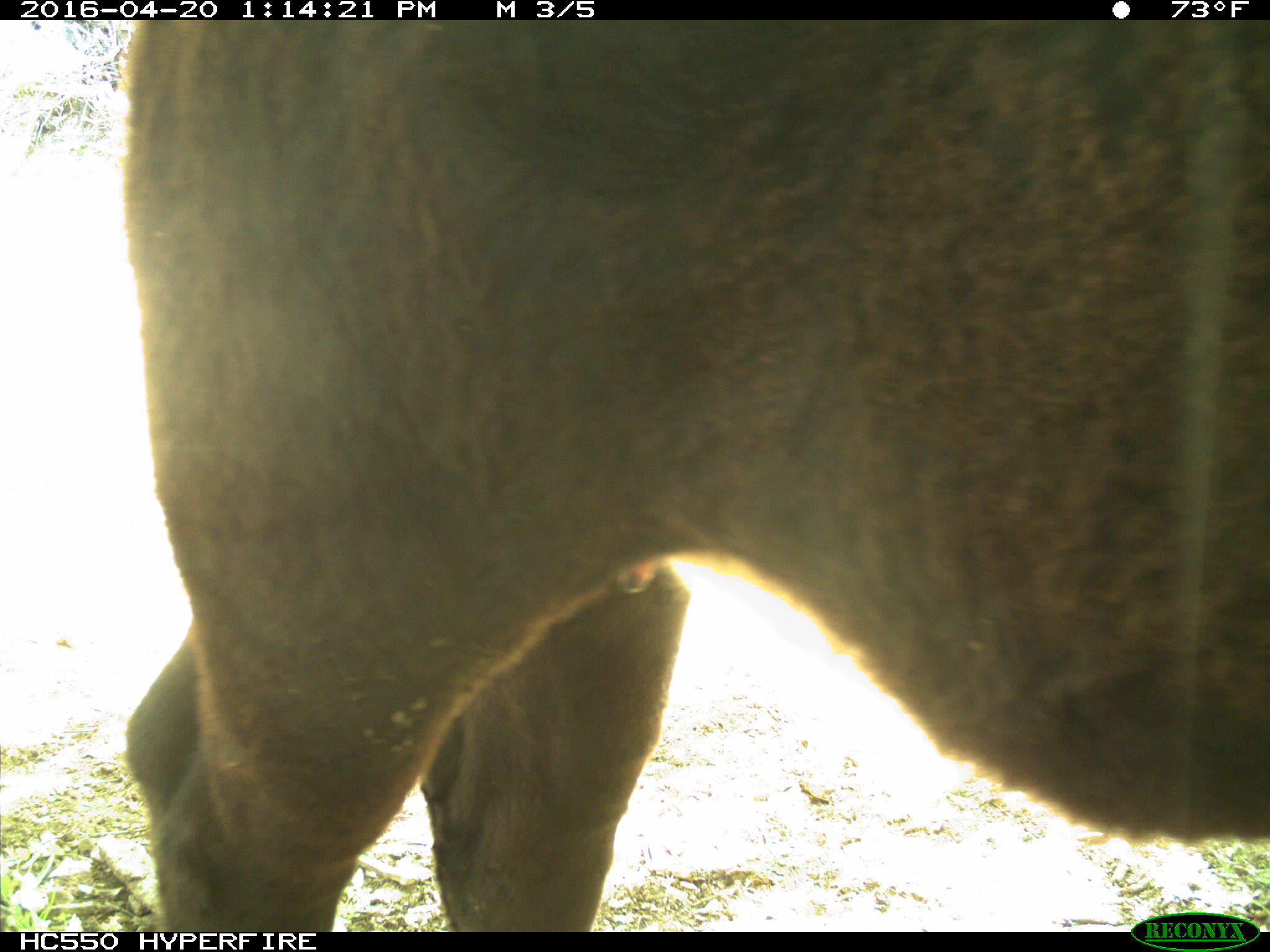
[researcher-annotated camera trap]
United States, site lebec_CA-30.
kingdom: Animalia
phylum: Chordata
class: Mammalia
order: Artiodactyla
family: Bovidae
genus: Bos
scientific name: Bos taurus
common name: domestic cow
Bos taurus (domestic cow).